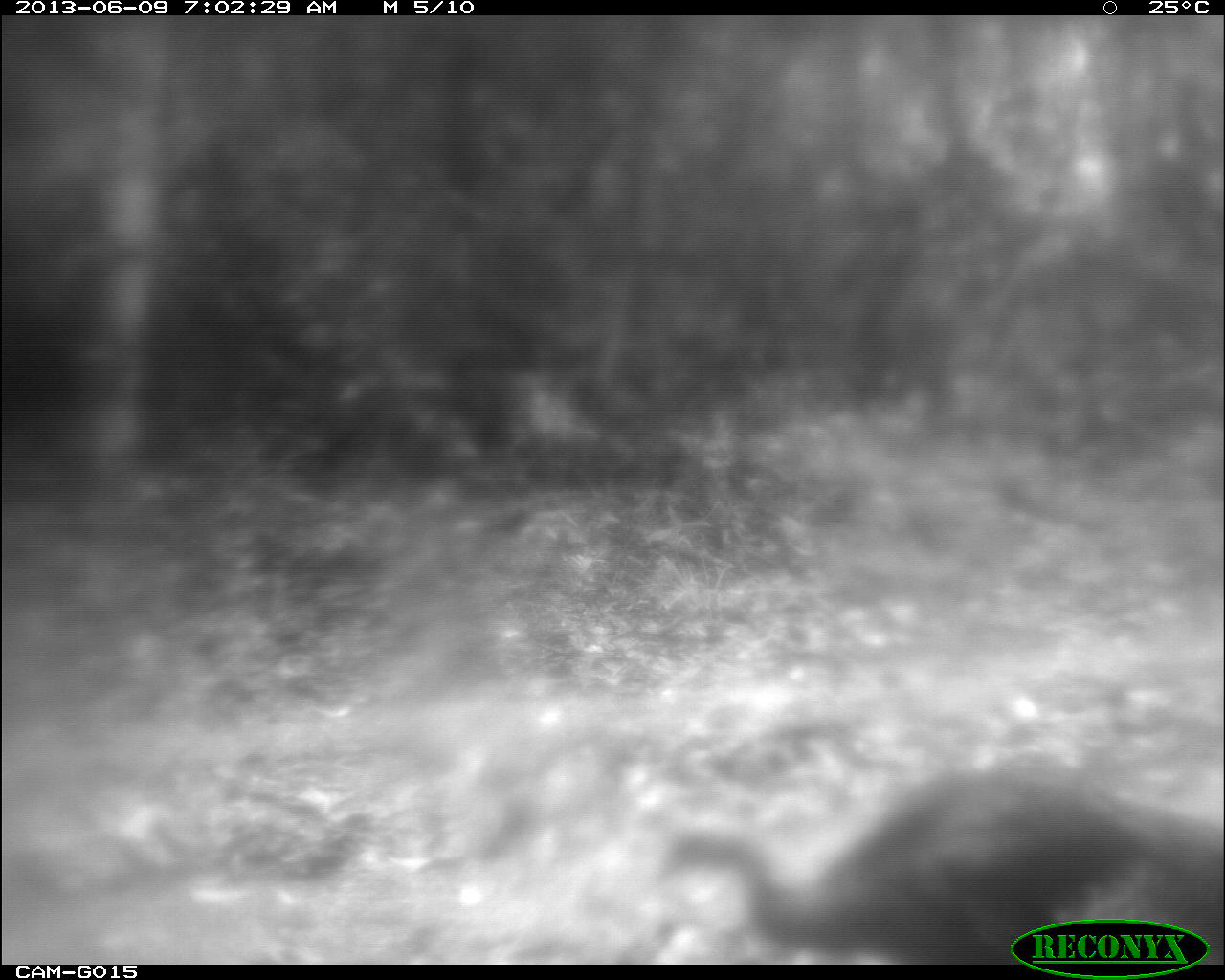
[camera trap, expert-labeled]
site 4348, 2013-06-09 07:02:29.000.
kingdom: Animalia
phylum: Chordata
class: Aves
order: Galliformes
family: Phasianidae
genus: Meleagris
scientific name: Meleagris ocellata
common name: ocellated turkey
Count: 1.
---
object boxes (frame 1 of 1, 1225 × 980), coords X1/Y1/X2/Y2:
meleagris ocellata: 662/753/1219/963